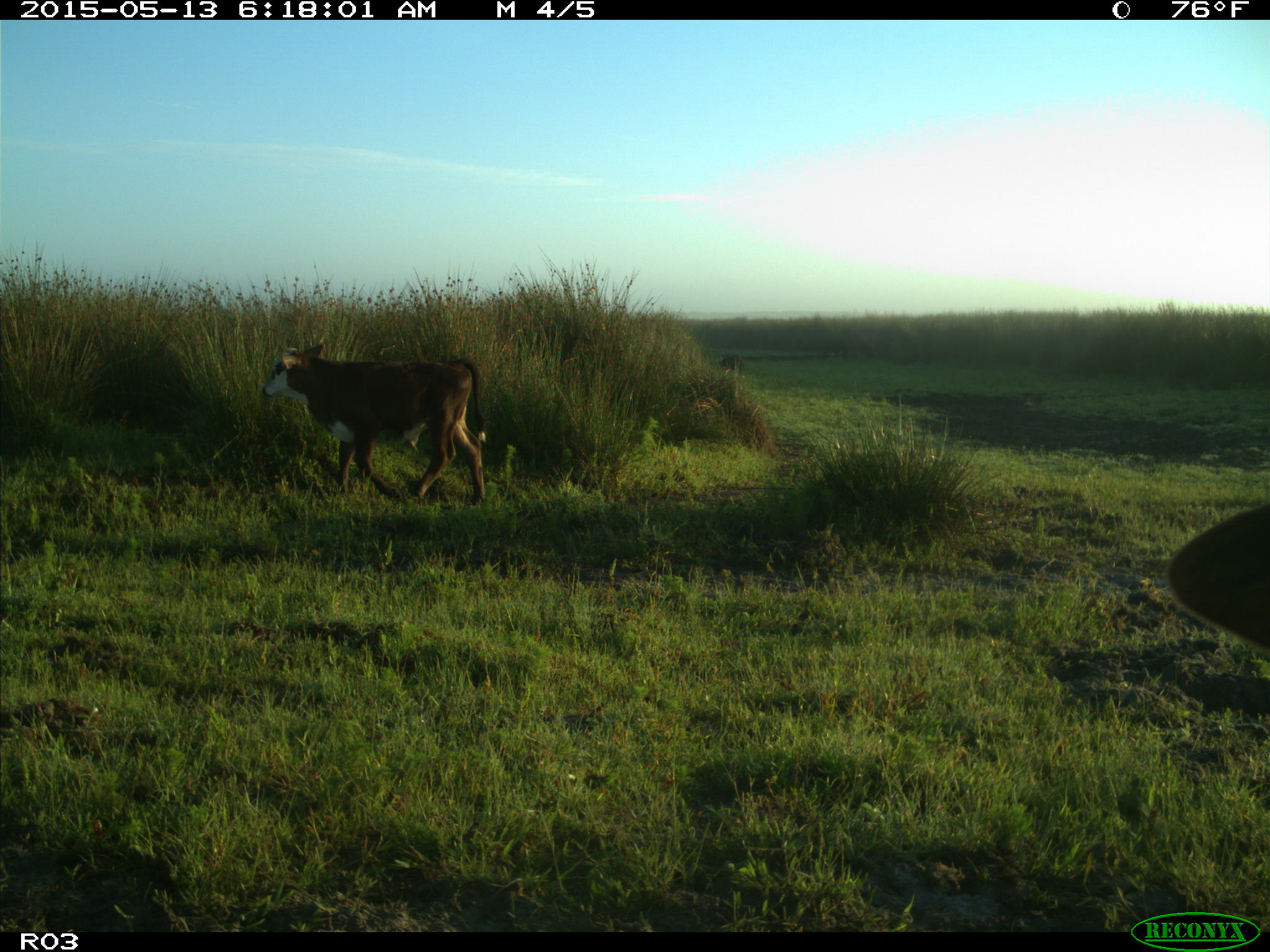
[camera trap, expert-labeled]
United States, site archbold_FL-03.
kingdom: Animalia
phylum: Chordata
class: Mammalia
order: Artiodactyla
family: Bovidae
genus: Bos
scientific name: Bos taurus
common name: domestic cow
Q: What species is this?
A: Bos taurus (domestic cow).